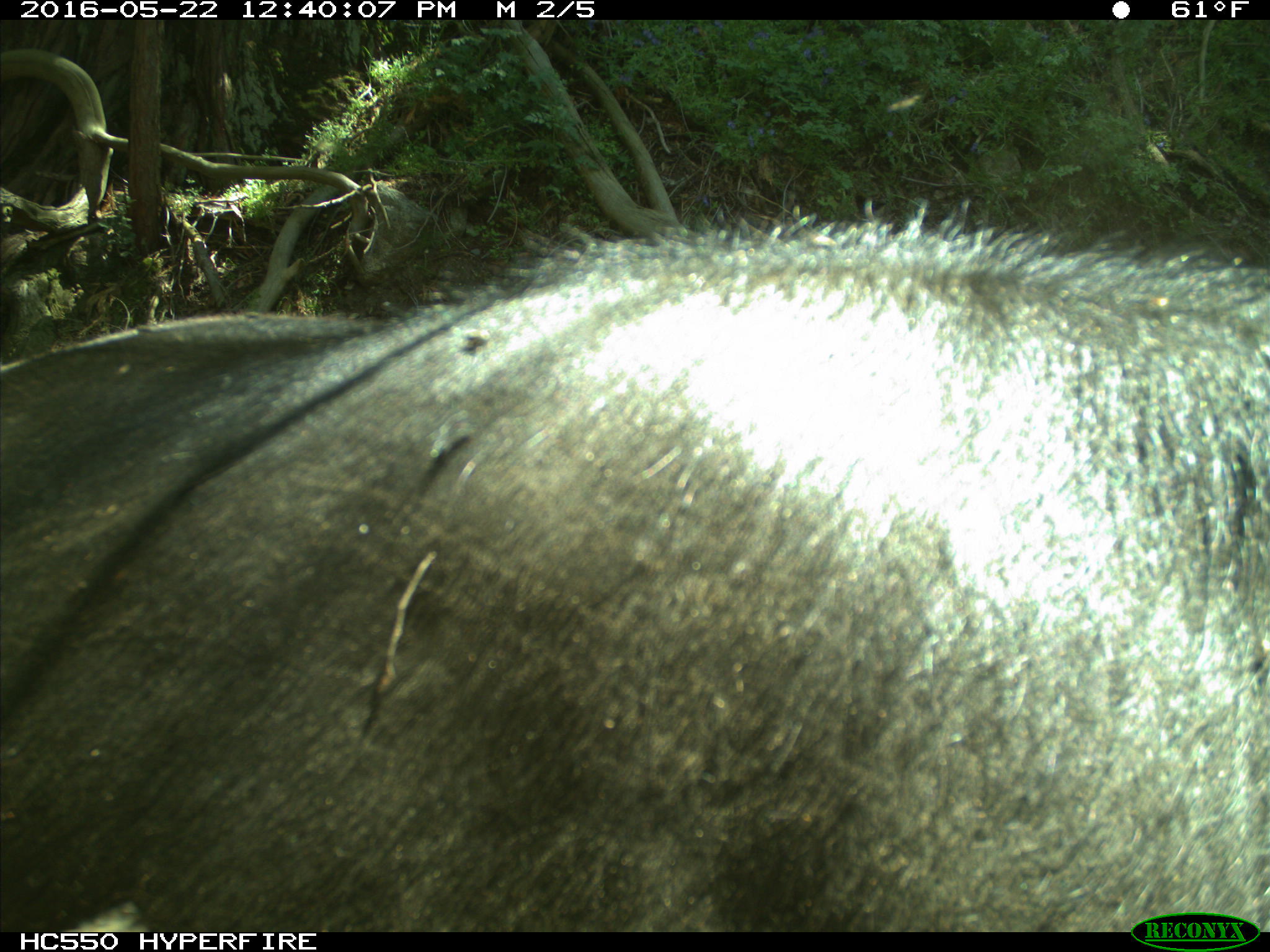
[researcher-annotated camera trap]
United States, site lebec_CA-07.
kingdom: Animalia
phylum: Chordata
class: Mammalia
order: Artiodactyla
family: Bovidae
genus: Bos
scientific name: Bos taurus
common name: domestic cow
Bos taurus (domestic cow).